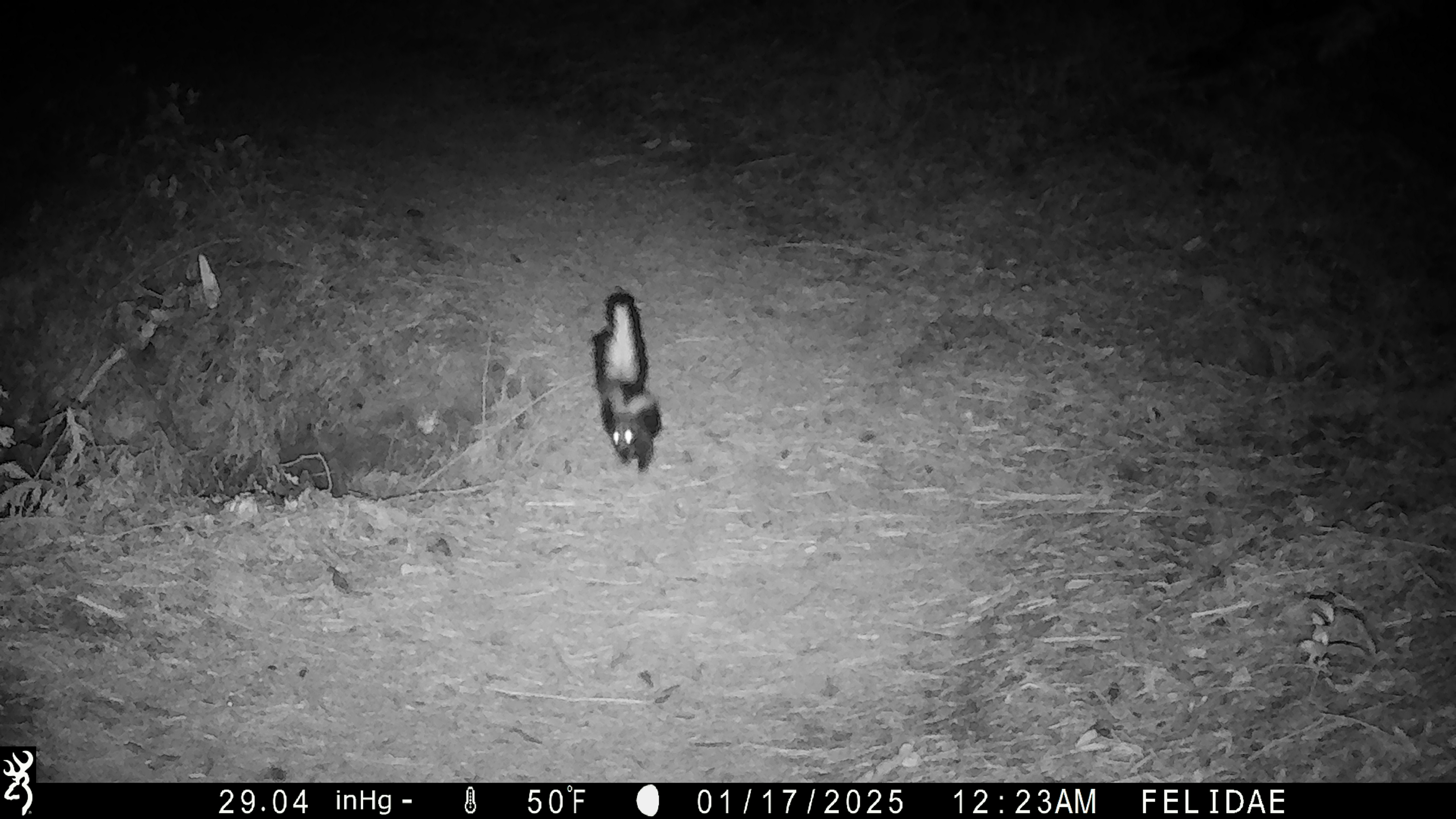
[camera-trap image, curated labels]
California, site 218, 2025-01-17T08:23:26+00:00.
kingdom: Animalia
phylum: Chordata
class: Mammalia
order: Carnivora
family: Mephitidae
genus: Mephitis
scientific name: Mephitis mephitis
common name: striped skunk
Striped skunk (Mephitis mephitis).